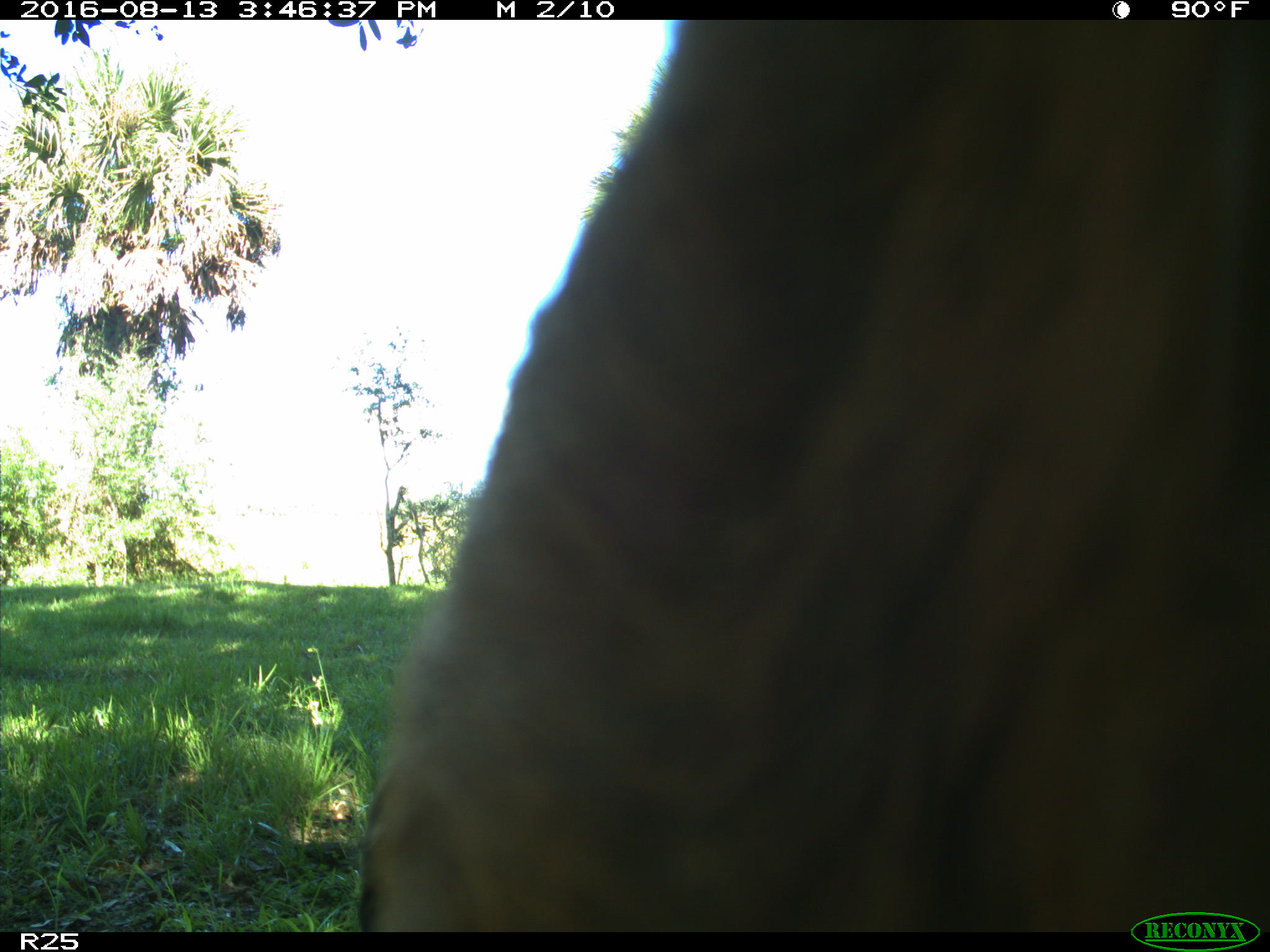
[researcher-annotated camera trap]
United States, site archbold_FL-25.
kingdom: Animalia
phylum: Chordata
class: Mammalia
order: Artiodactyla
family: Bovidae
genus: Bos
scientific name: Bos taurus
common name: domestic cow